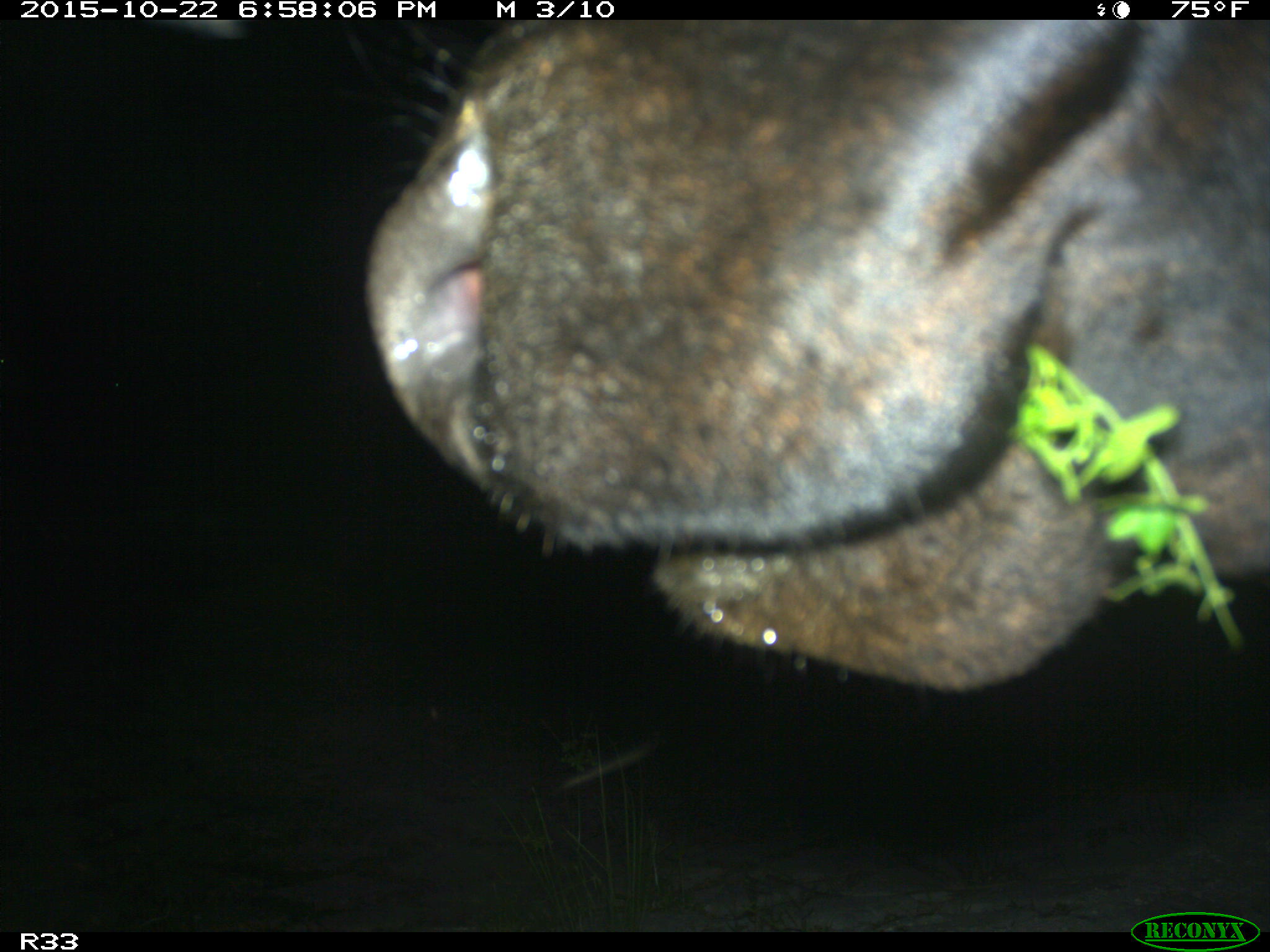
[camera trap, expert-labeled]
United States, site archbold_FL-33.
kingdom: Animalia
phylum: Chordata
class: Mammalia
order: Artiodactyla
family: Bovidae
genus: Bos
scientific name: Bos taurus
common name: domestic cow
Bos taurus (domestic cow).